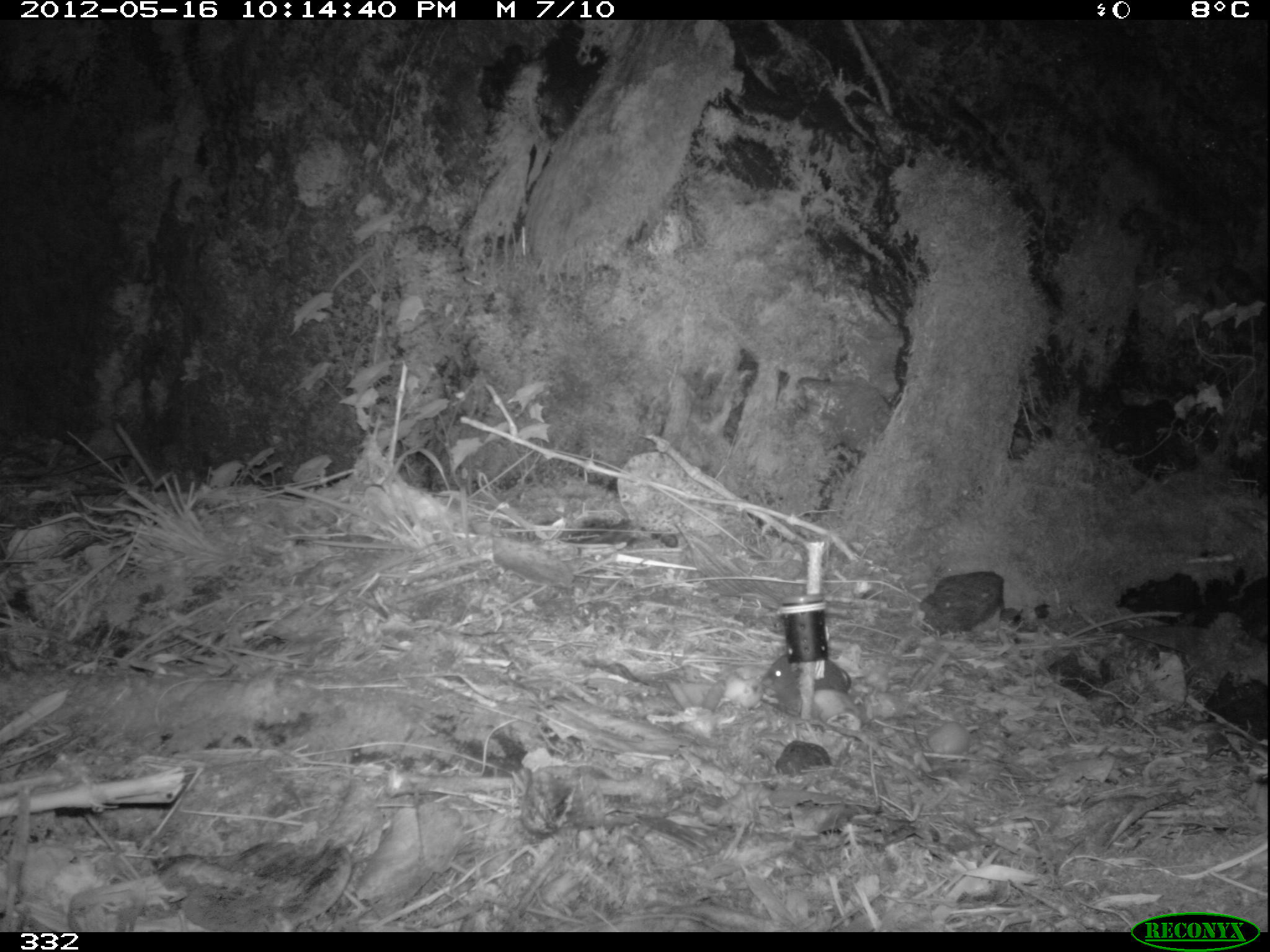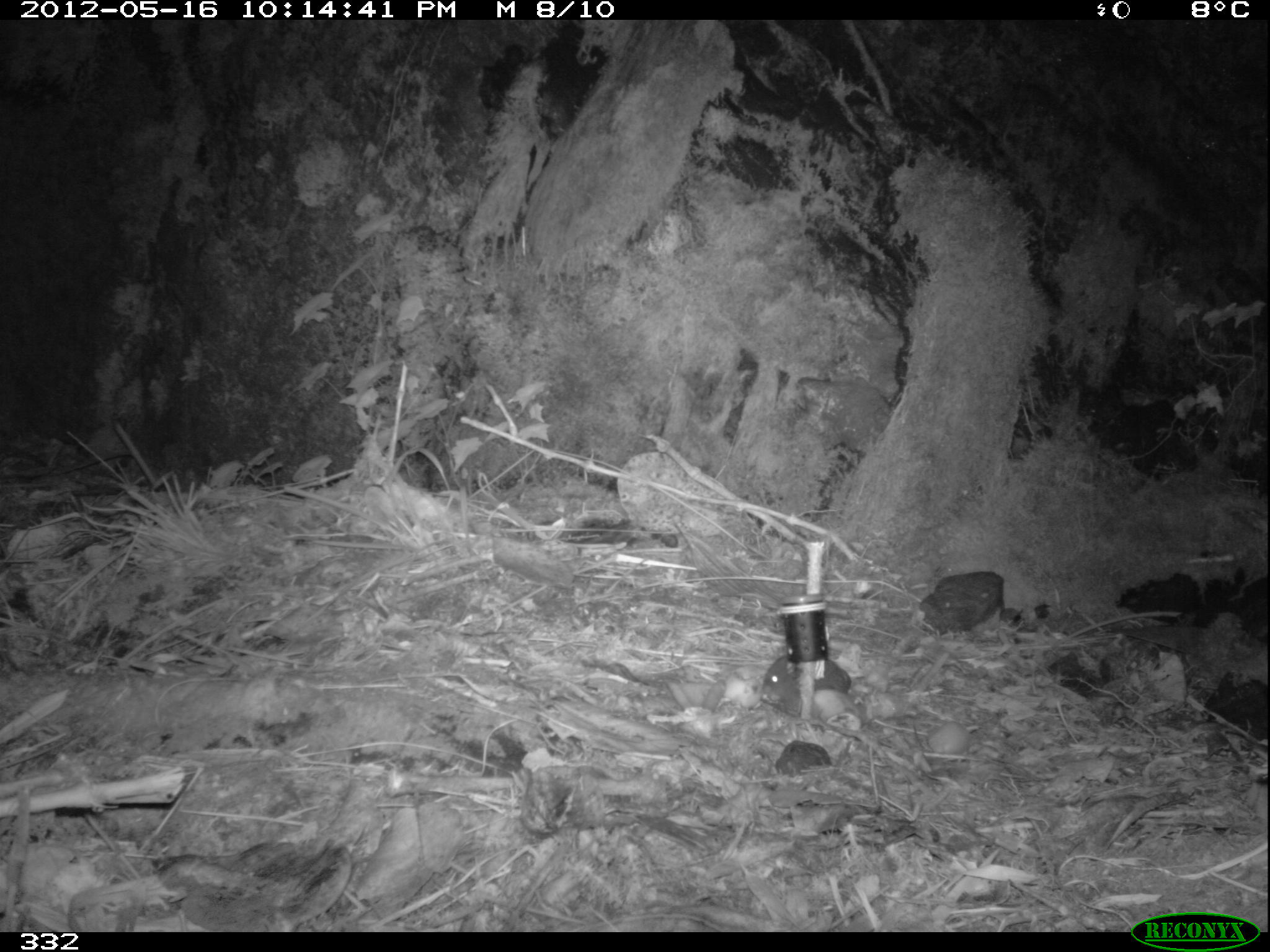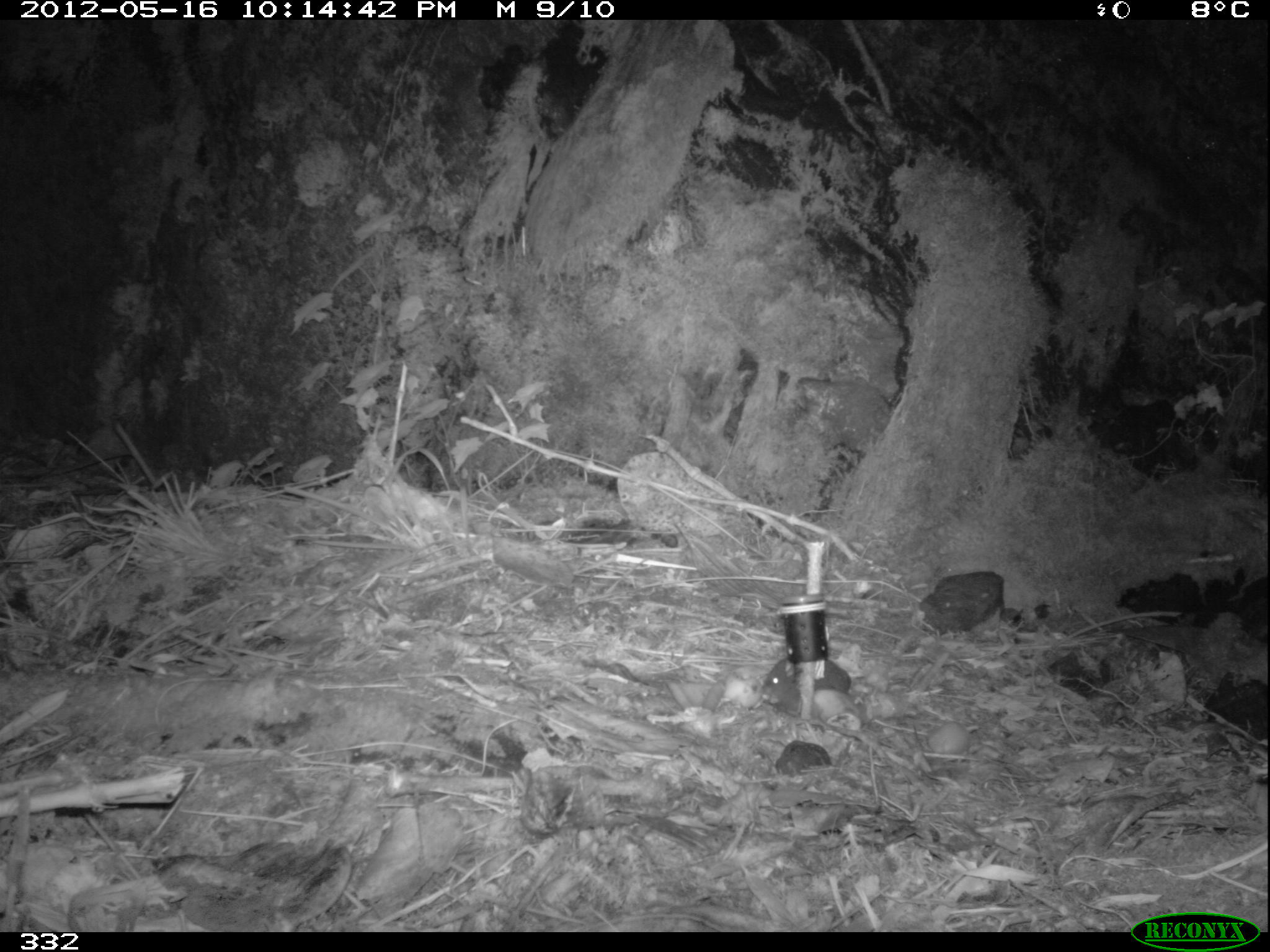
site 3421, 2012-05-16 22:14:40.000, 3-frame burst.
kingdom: Animalia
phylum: Chordata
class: Mammalia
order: Rodentia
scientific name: Rodentia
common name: rodents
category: unknown rodent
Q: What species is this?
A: Unknown rodent (rodents) (Rodentia).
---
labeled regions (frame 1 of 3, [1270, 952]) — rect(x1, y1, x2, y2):
unknown rodent: rect(767, 653, 851, 699)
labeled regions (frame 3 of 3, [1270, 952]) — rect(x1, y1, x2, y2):
unknown rodent: rect(760, 655, 851, 703)